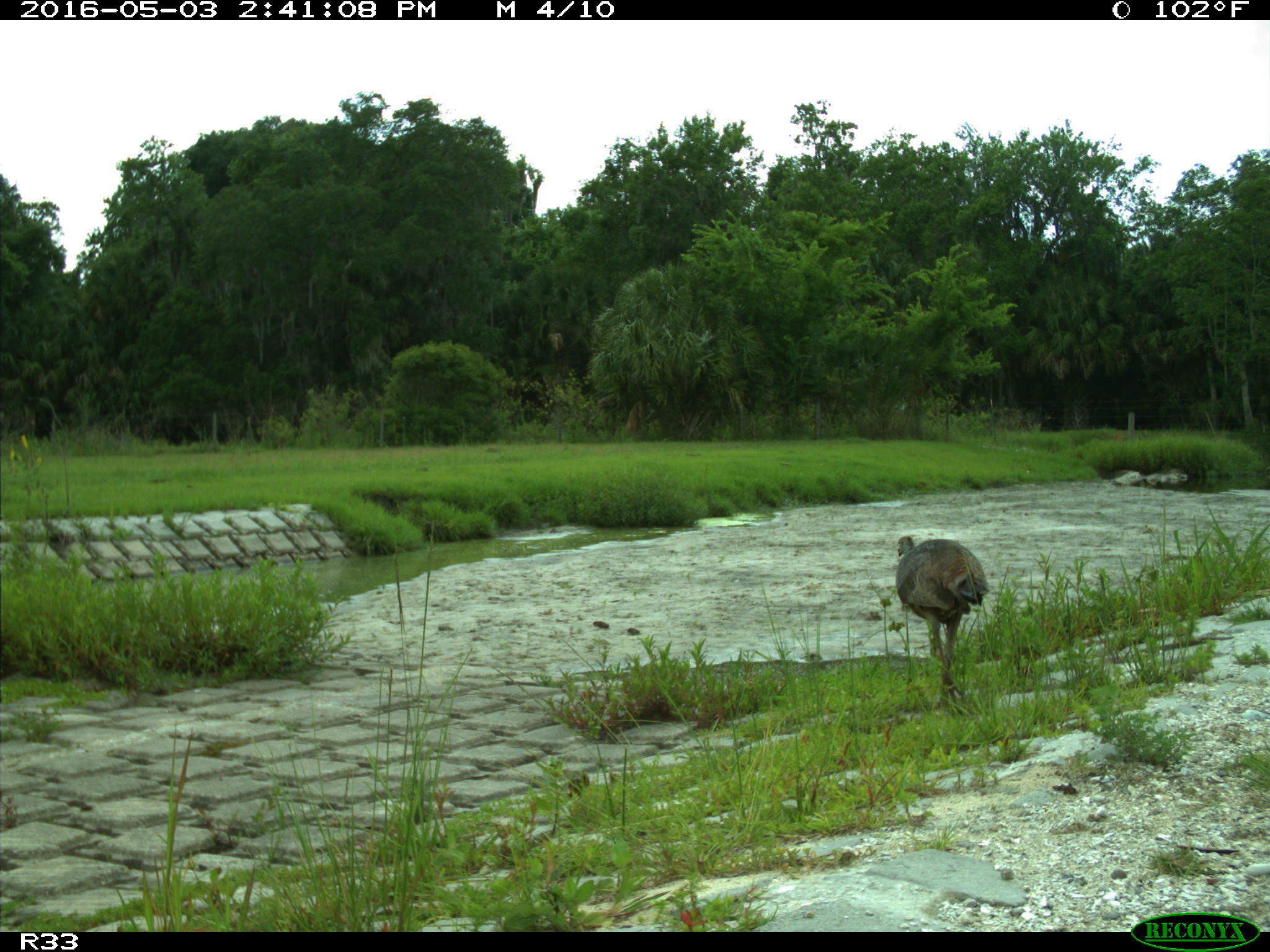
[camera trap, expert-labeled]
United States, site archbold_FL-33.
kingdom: Animalia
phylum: Chordata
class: Aves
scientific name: Aves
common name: birds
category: unidentified bird